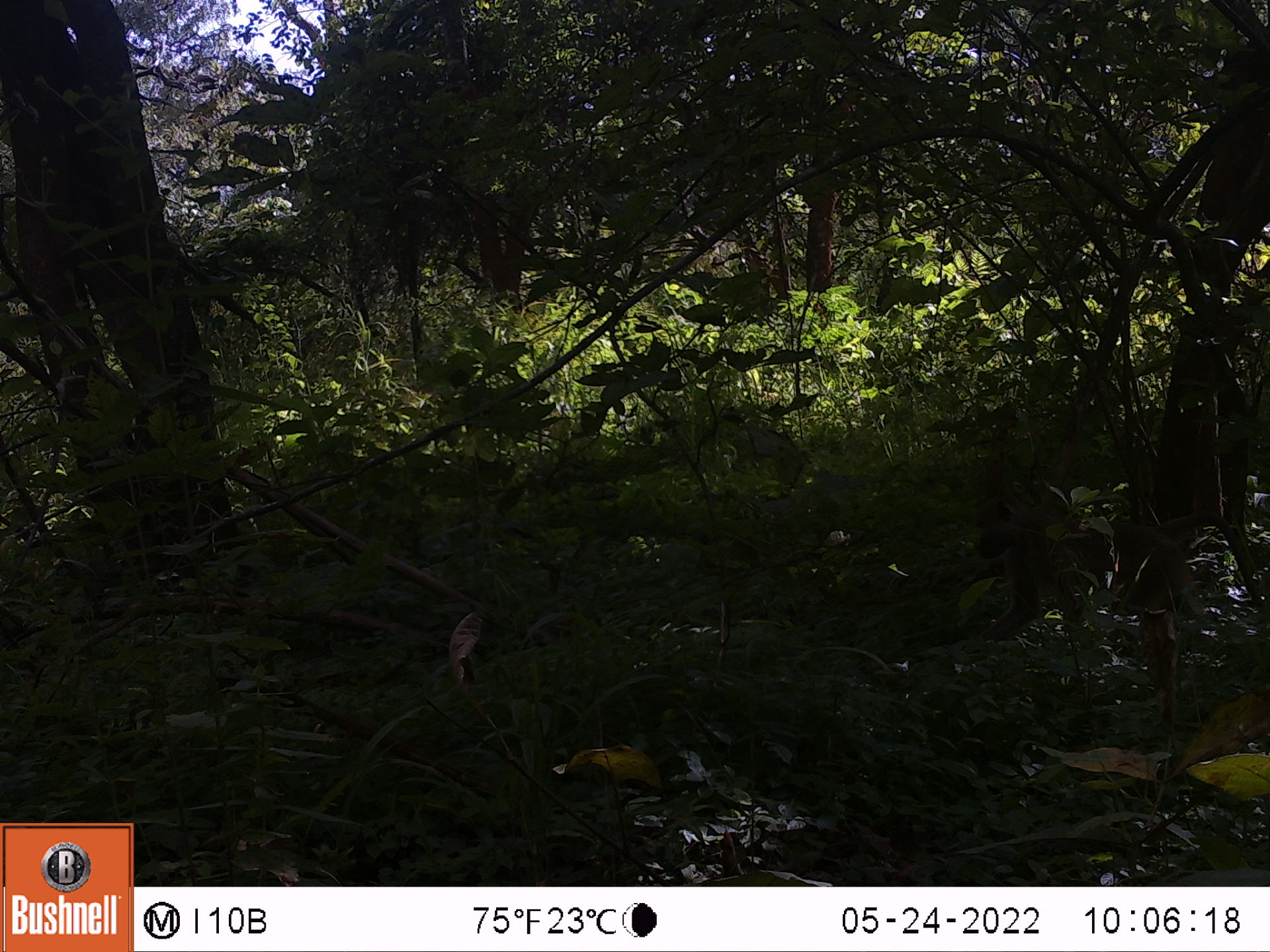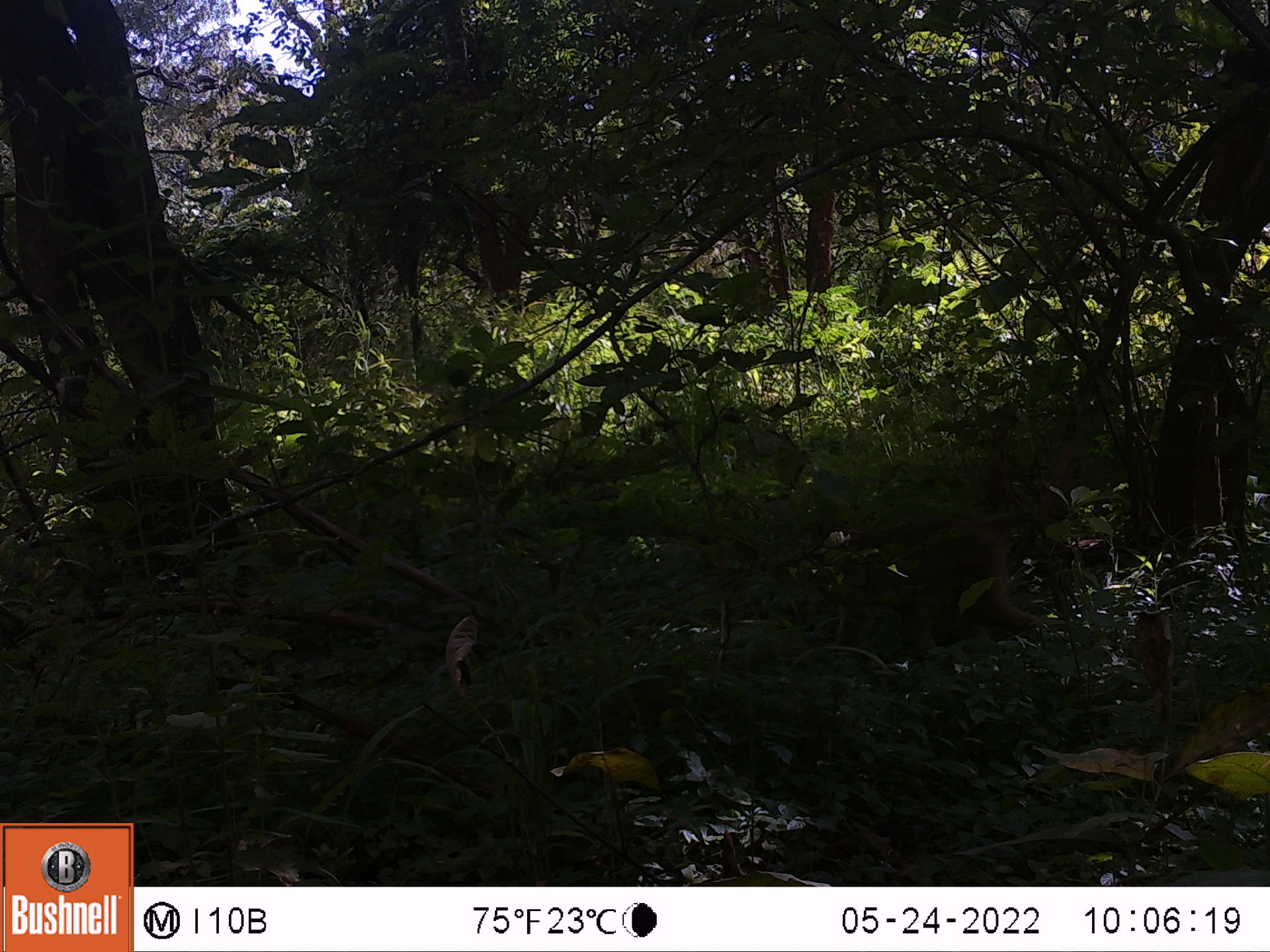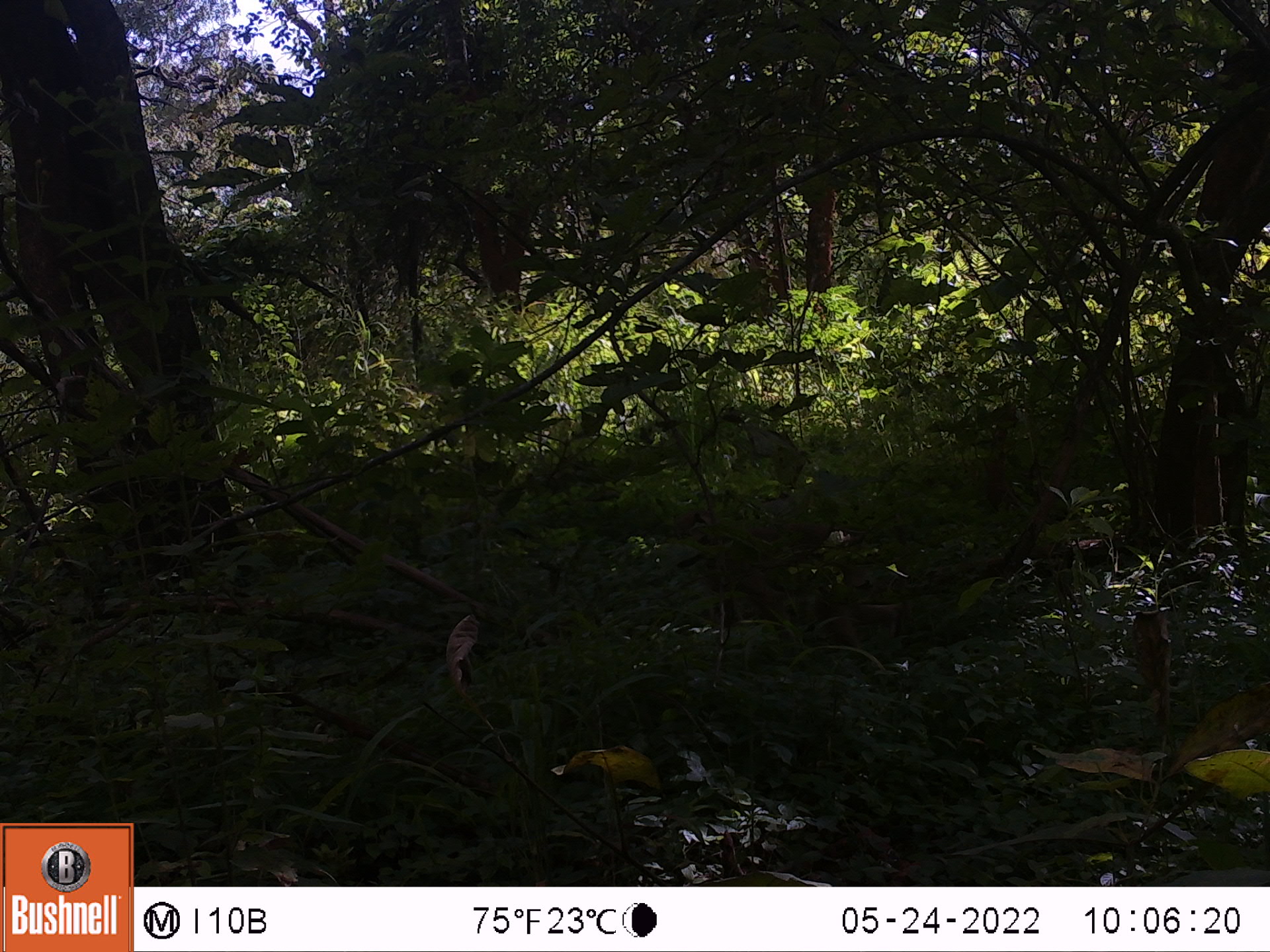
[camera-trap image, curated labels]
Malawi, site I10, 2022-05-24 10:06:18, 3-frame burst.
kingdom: Animalia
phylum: Chordata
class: Mammalia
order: Primates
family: Cercopithecidae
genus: Papio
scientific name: Papio cynocephalus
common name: yellow baboon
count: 1